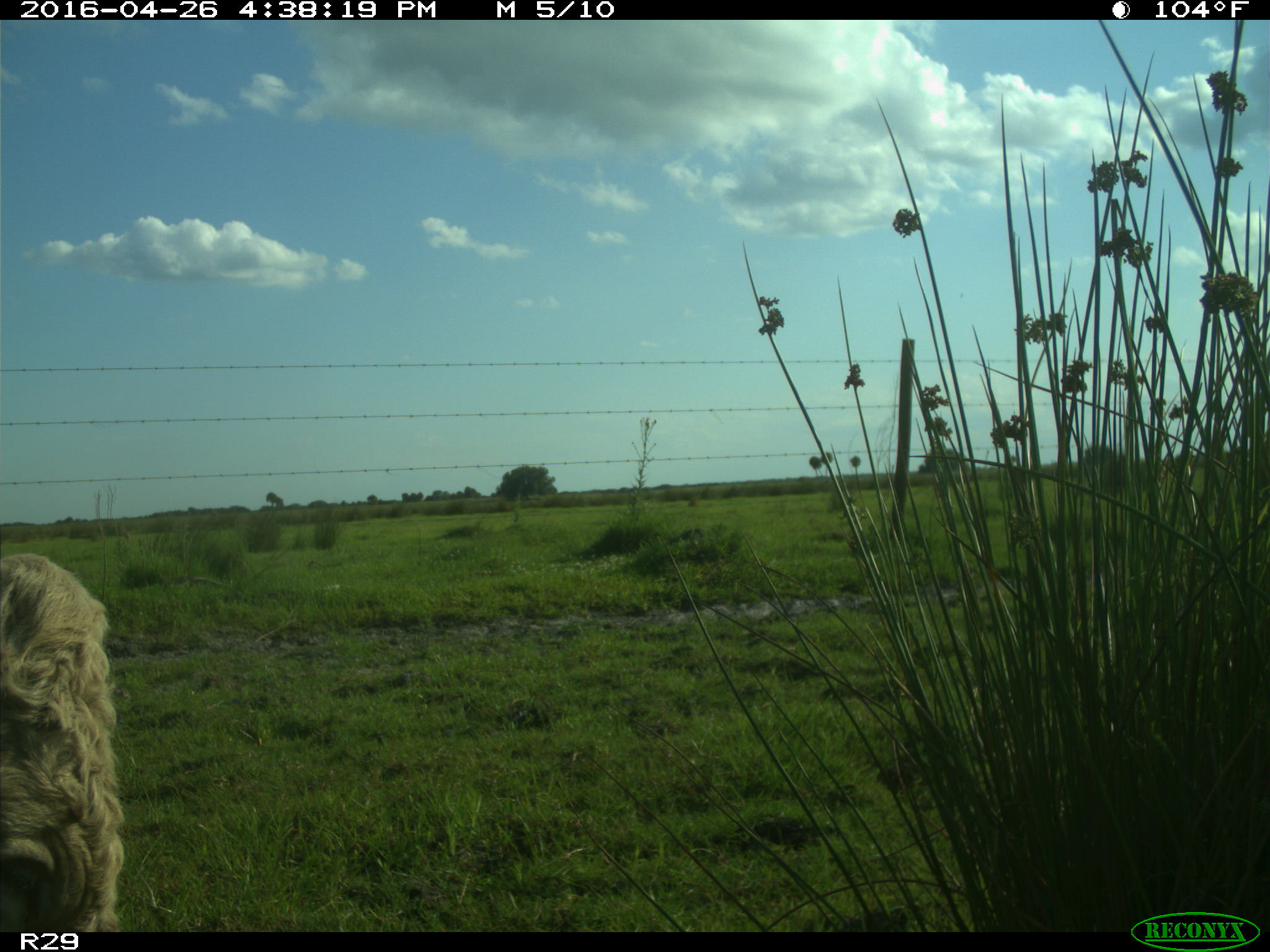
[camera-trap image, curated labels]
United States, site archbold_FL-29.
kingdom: Animalia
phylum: Chordata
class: Mammalia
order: Artiodactyla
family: Bovidae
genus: Bos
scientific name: Bos taurus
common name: domestic cow